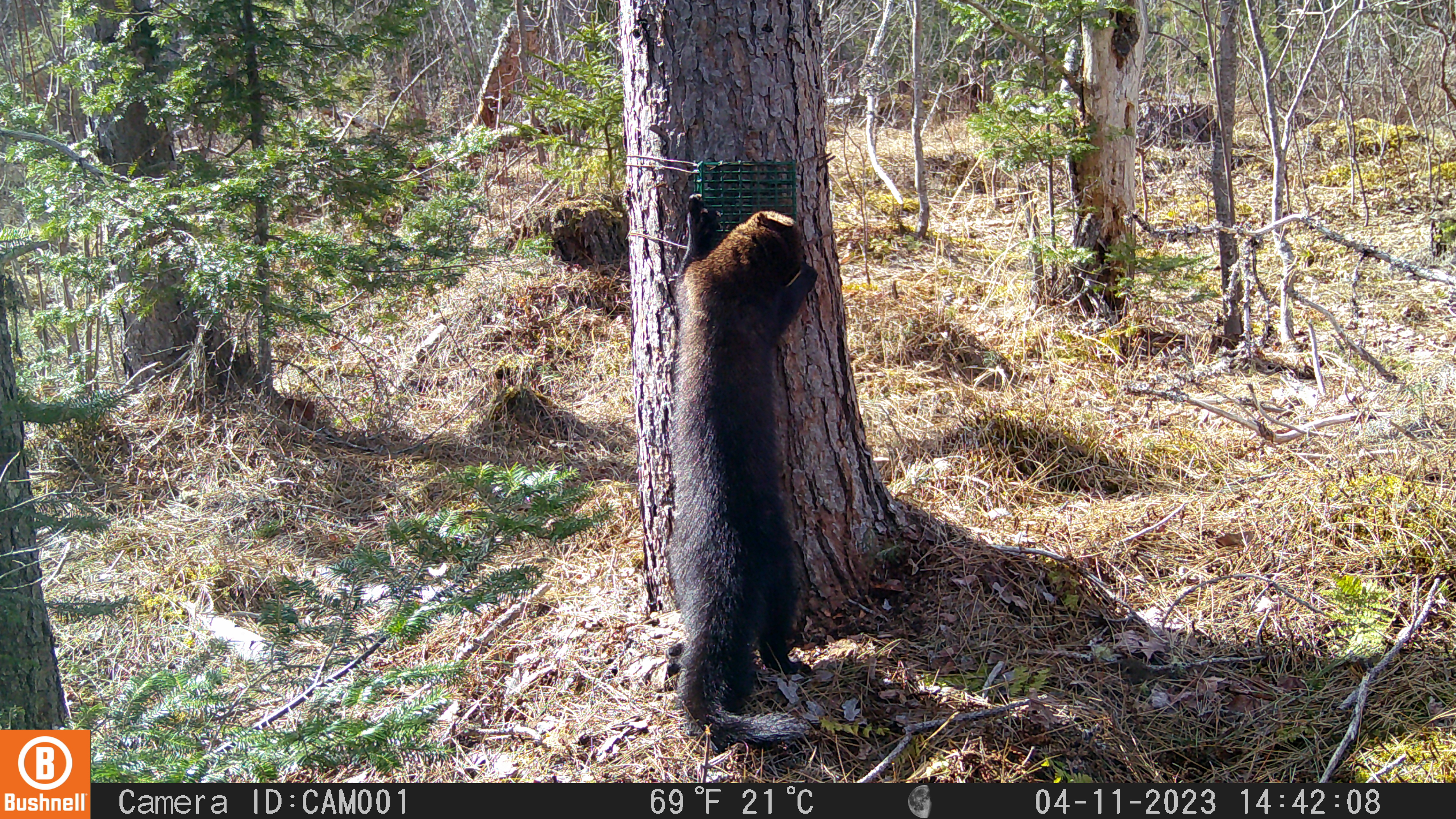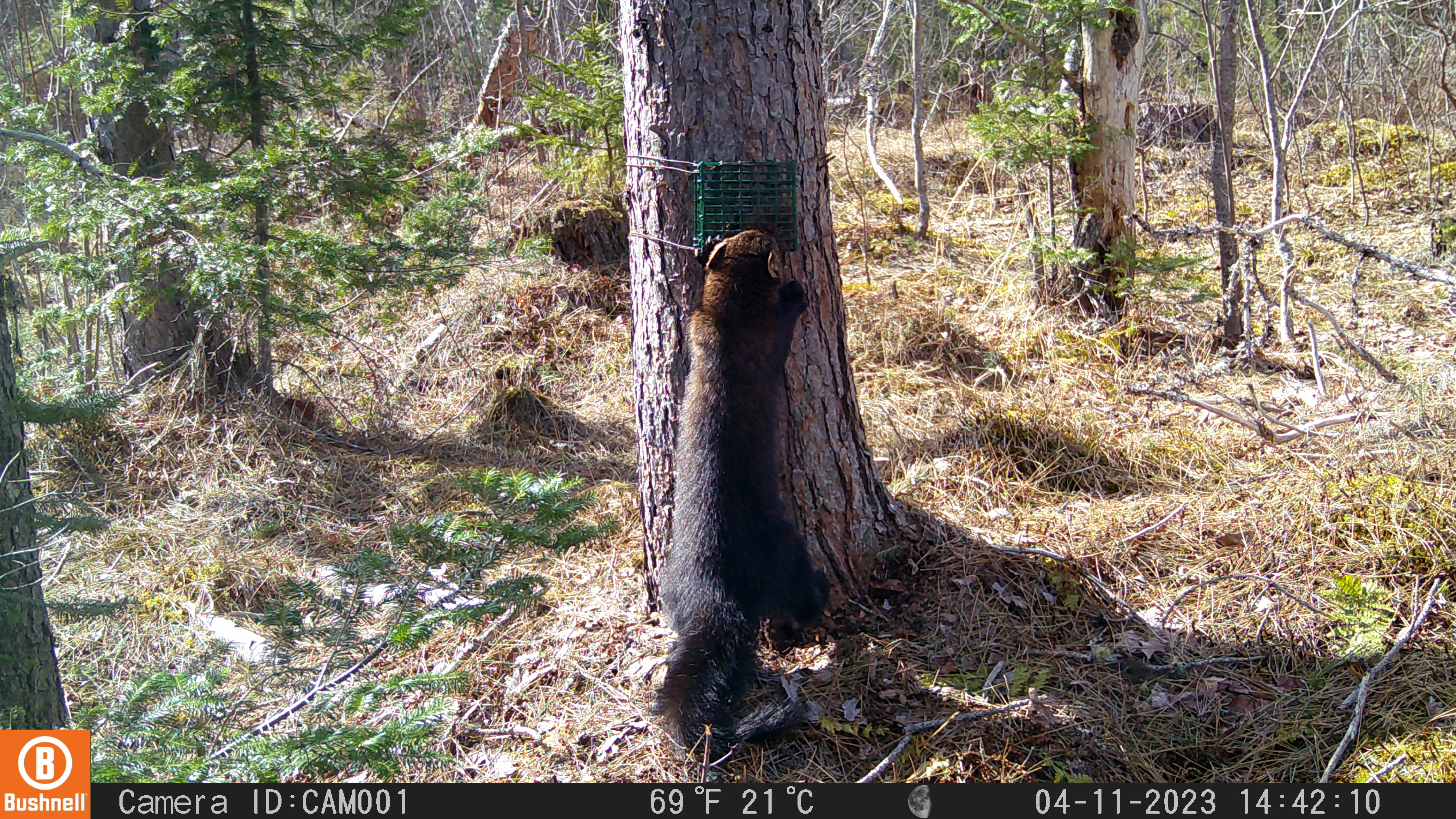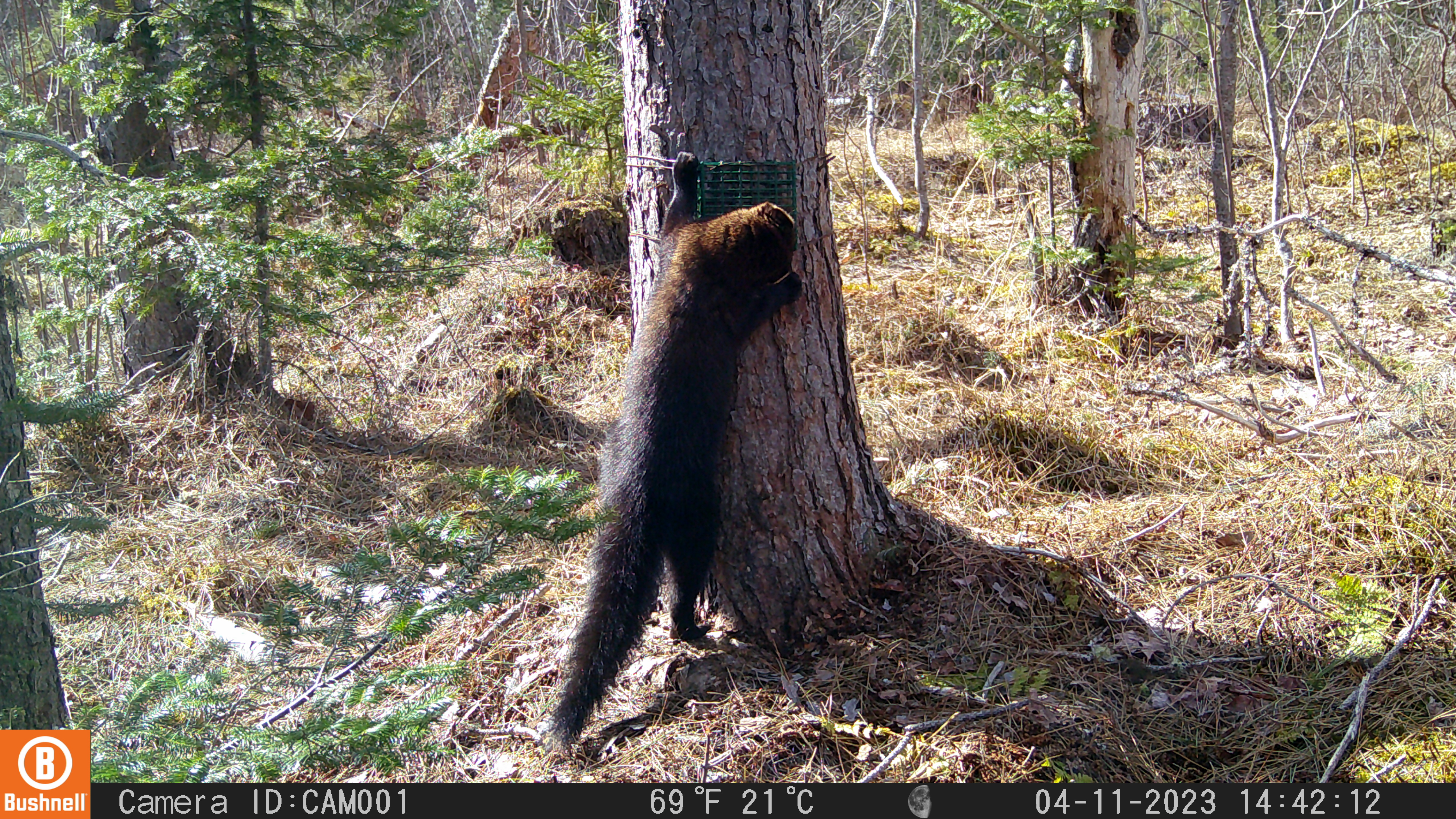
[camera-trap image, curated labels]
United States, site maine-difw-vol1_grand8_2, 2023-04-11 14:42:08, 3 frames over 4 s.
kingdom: Animalia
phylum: Chordata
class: Mammalia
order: Carnivora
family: Mustelidae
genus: Pekania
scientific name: Pekania pennanti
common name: fisher